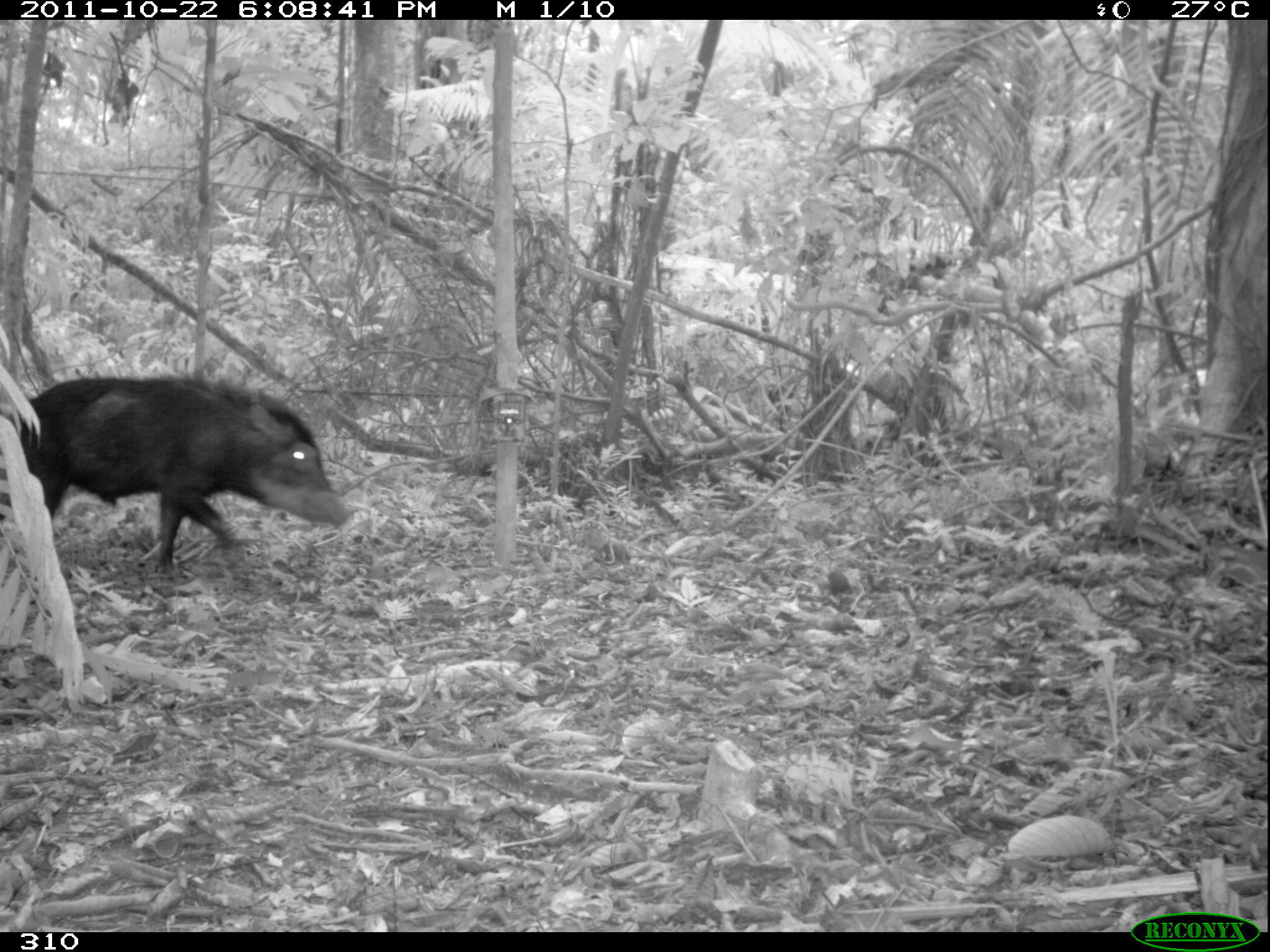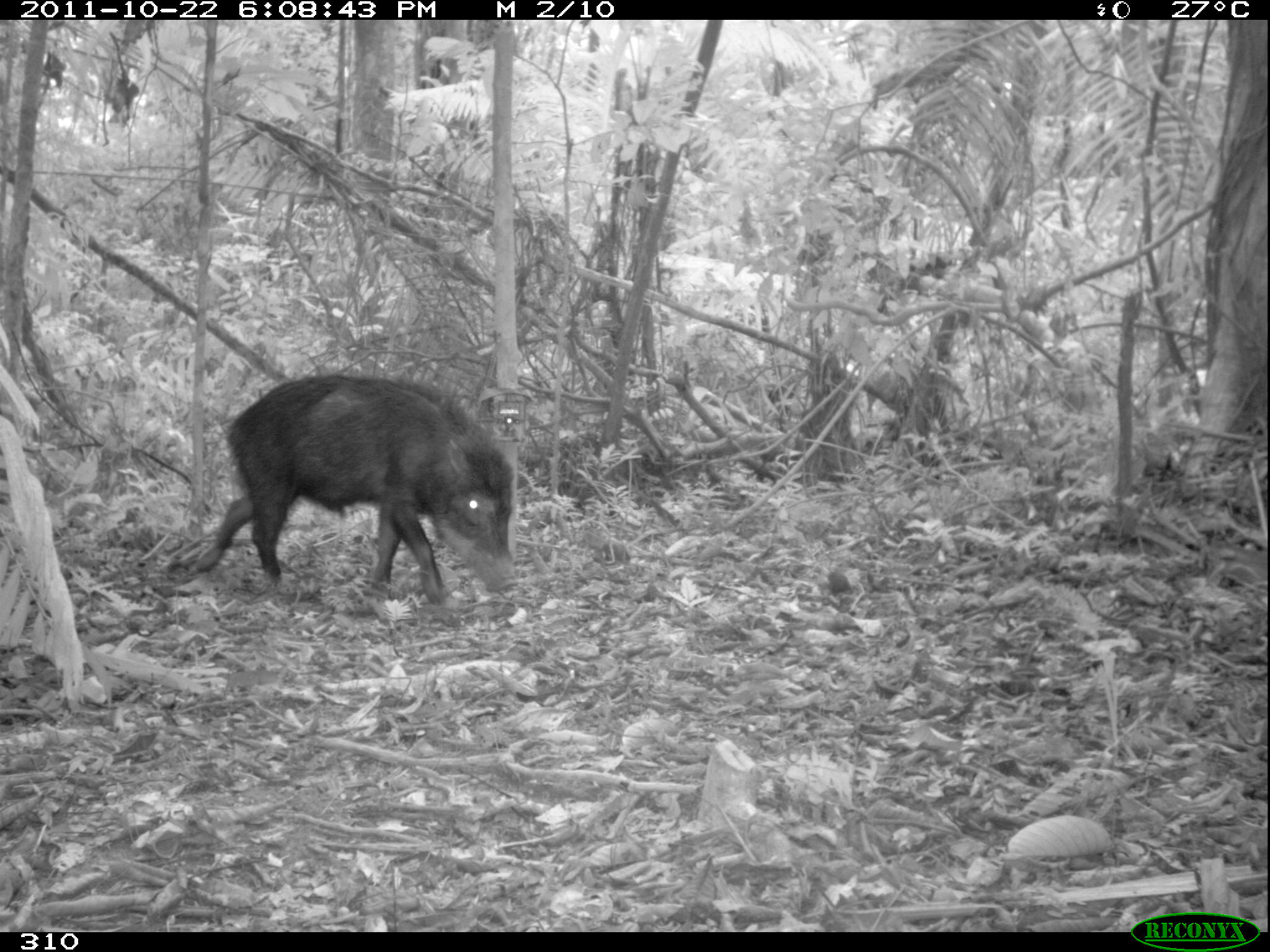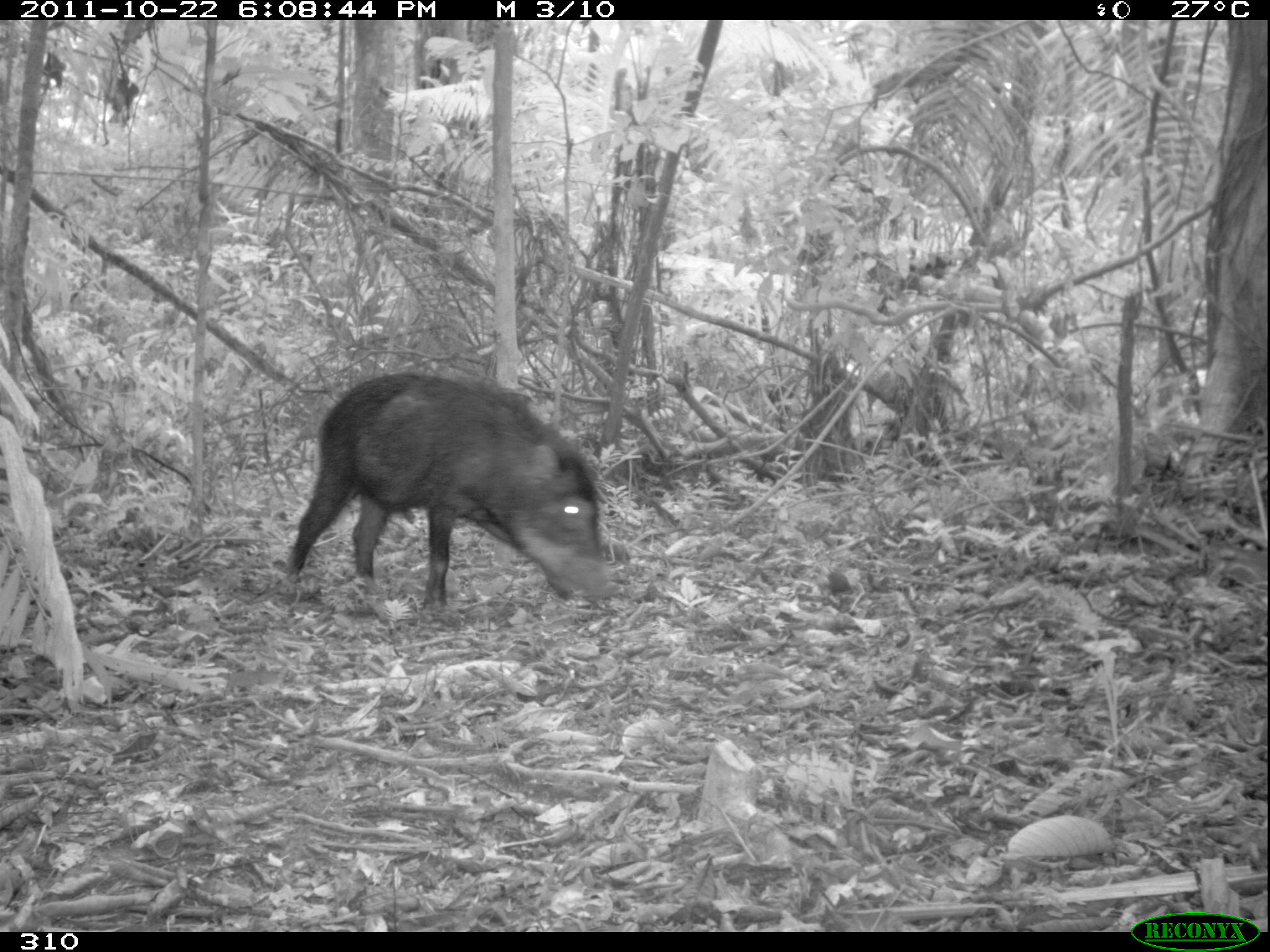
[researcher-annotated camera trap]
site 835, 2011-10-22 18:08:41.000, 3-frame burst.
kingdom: Animalia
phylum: Chordata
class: Mammalia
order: Artiodactyla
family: Tayassuidae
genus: Tayassu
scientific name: Tayassu pecari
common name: white-lipped peccary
Tayassu pecari (white-lipped peccary).